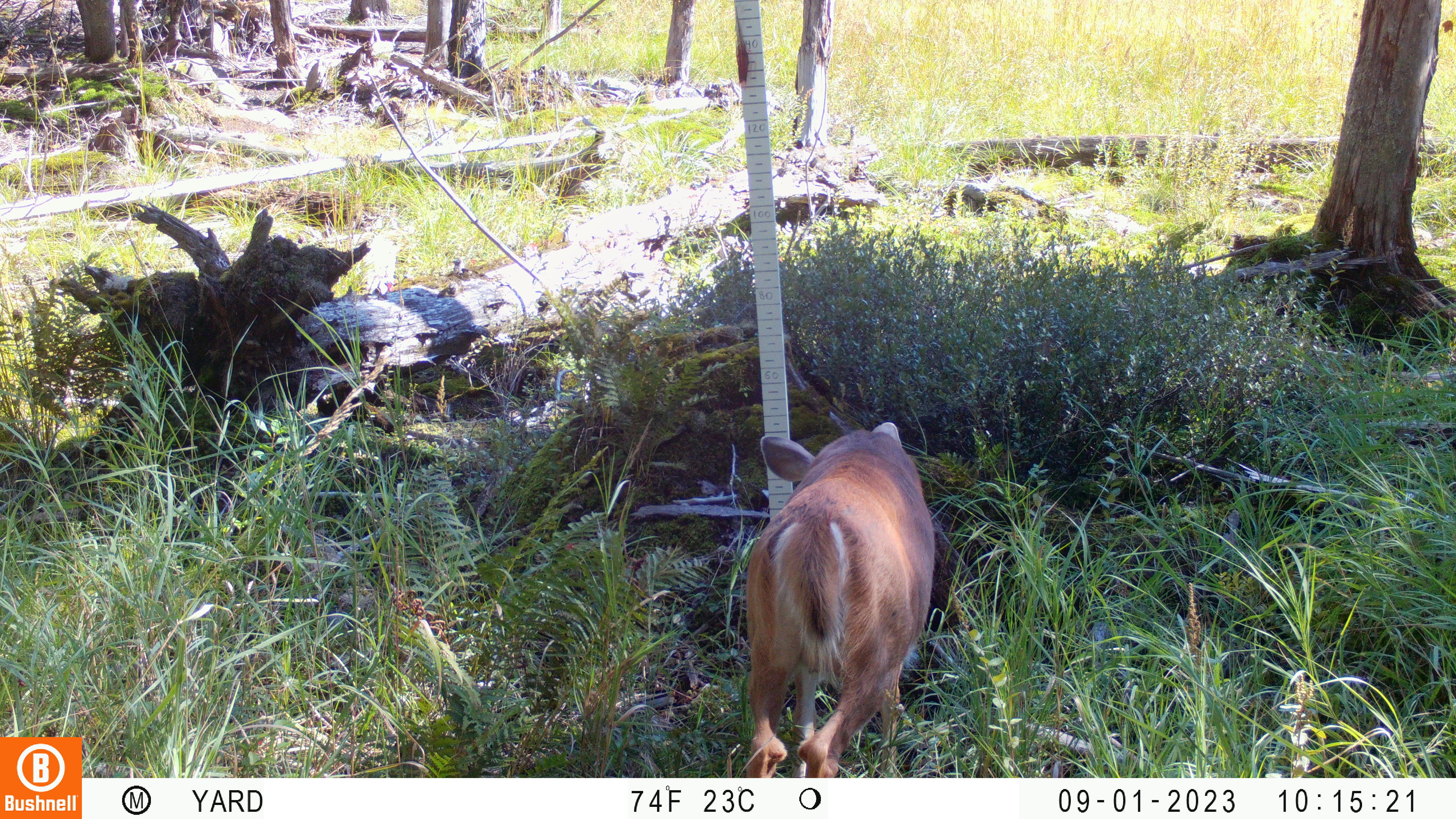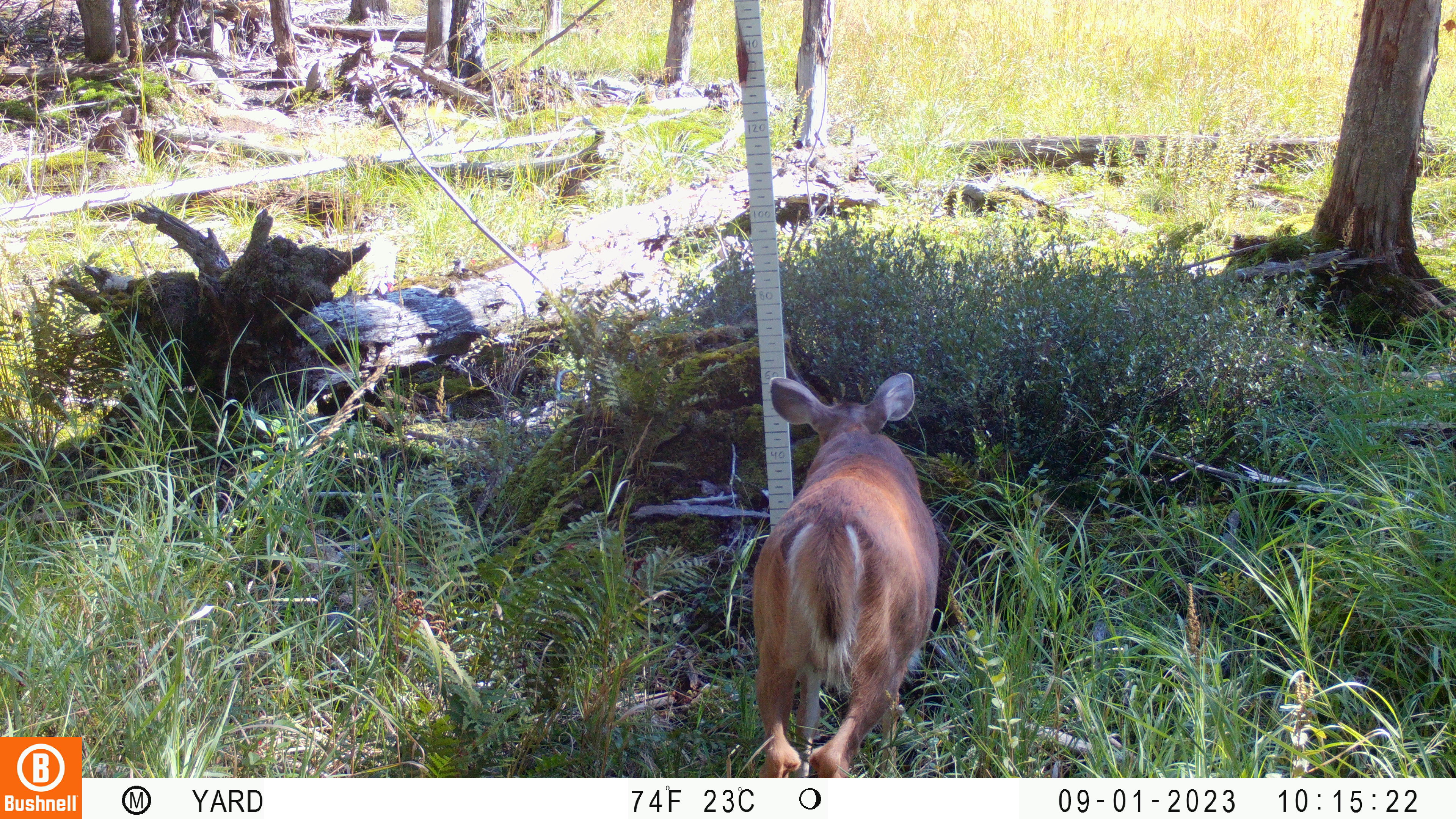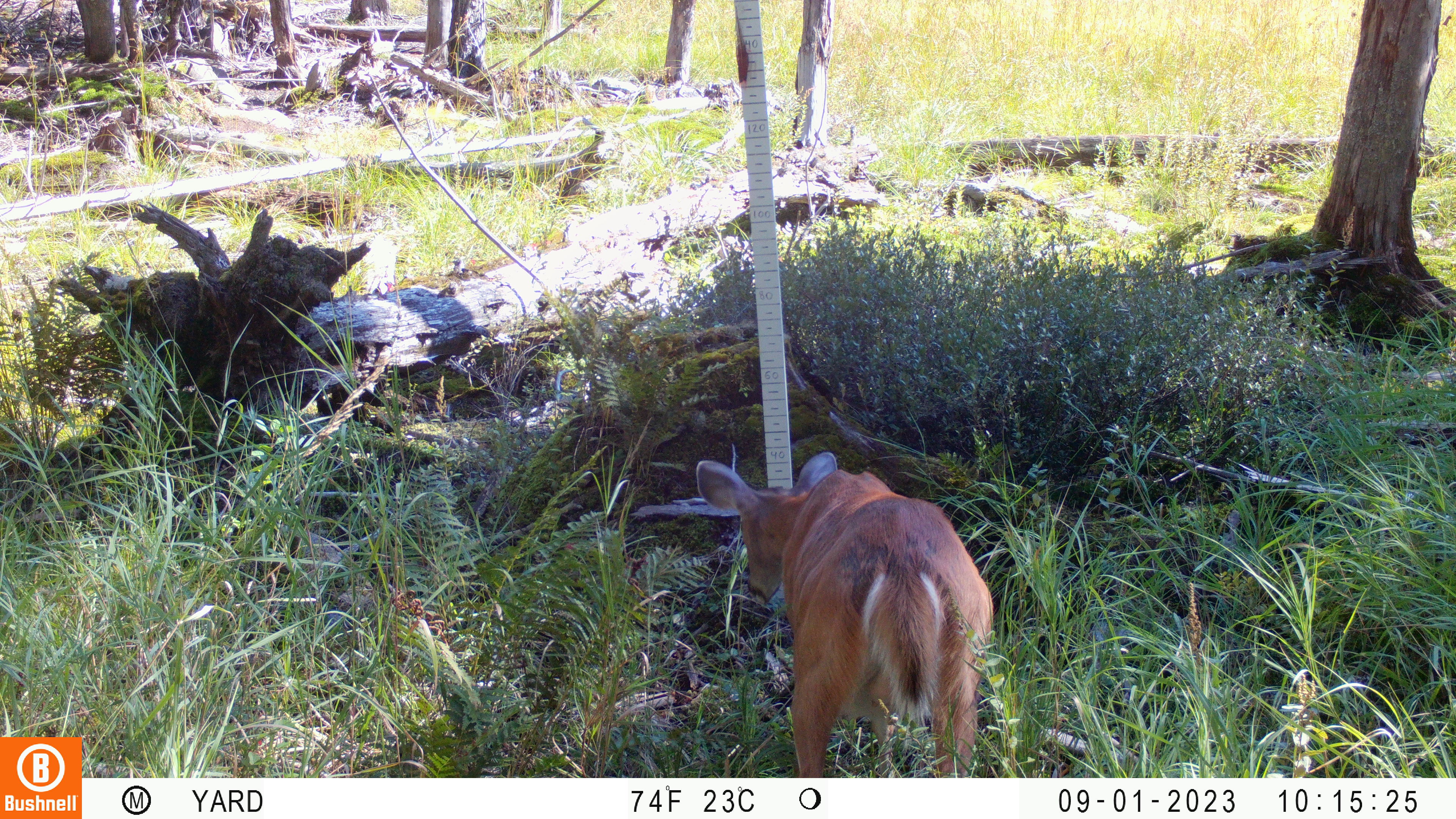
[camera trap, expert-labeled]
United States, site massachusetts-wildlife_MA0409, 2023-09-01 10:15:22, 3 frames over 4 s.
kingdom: Animalia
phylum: Chordata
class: Mammalia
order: Artiodactyla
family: Cervidae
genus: Odocoileus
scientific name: Odocoileus virginianus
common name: white-tailed deer